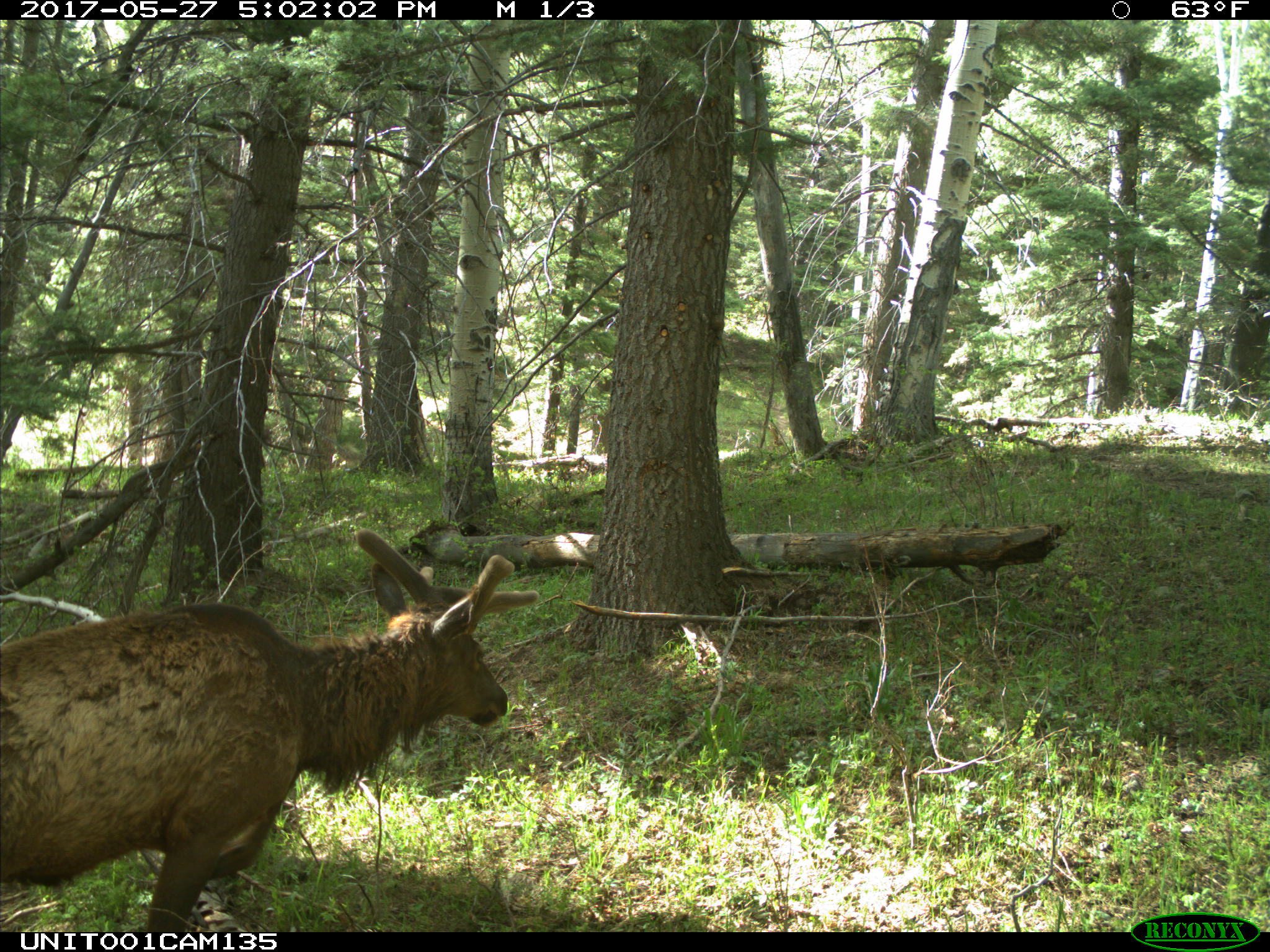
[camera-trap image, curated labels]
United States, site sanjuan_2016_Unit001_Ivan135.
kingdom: Animalia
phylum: Chordata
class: Mammalia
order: Artiodactyla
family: Cervidae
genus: Cervus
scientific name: Cervus elaphus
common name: red deer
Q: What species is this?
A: Cervus elaphus (red deer).